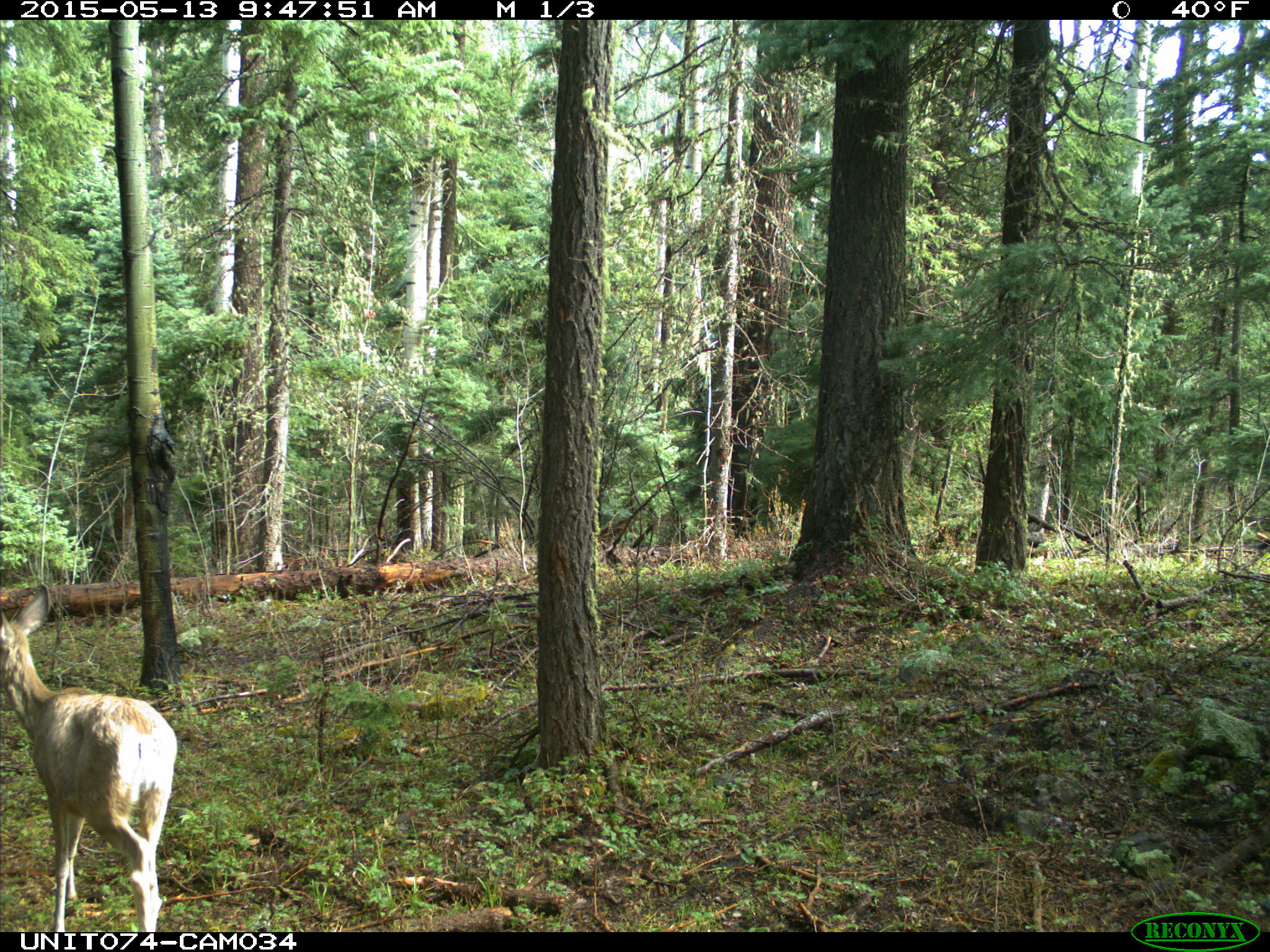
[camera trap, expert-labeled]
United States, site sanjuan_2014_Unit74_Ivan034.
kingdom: Animalia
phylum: Chordata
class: Mammalia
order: Artiodactyla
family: Cervidae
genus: Odocoileus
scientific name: Odocoileus hemionus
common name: mule deer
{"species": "Odocoileus hemionus (mule deer)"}